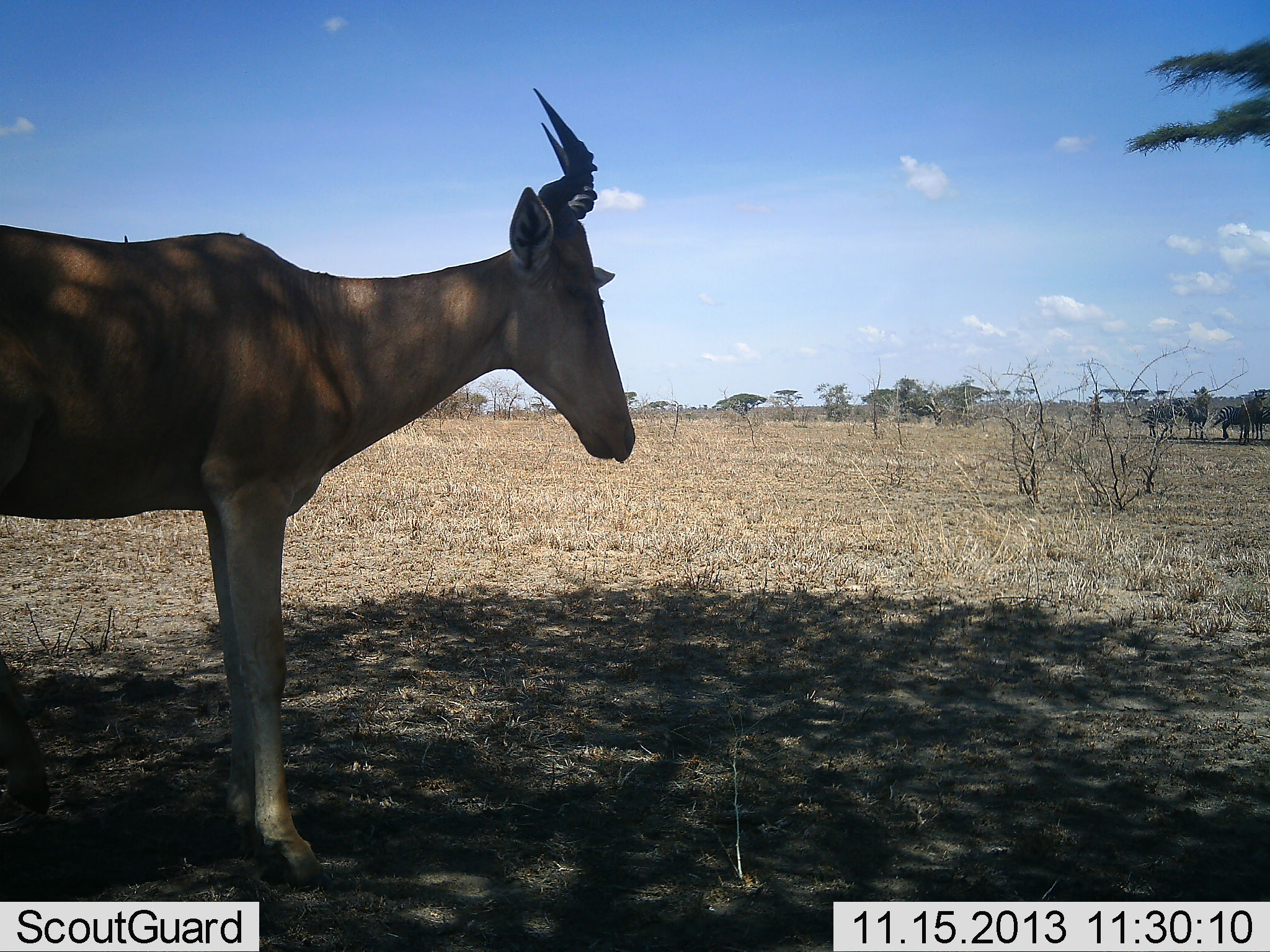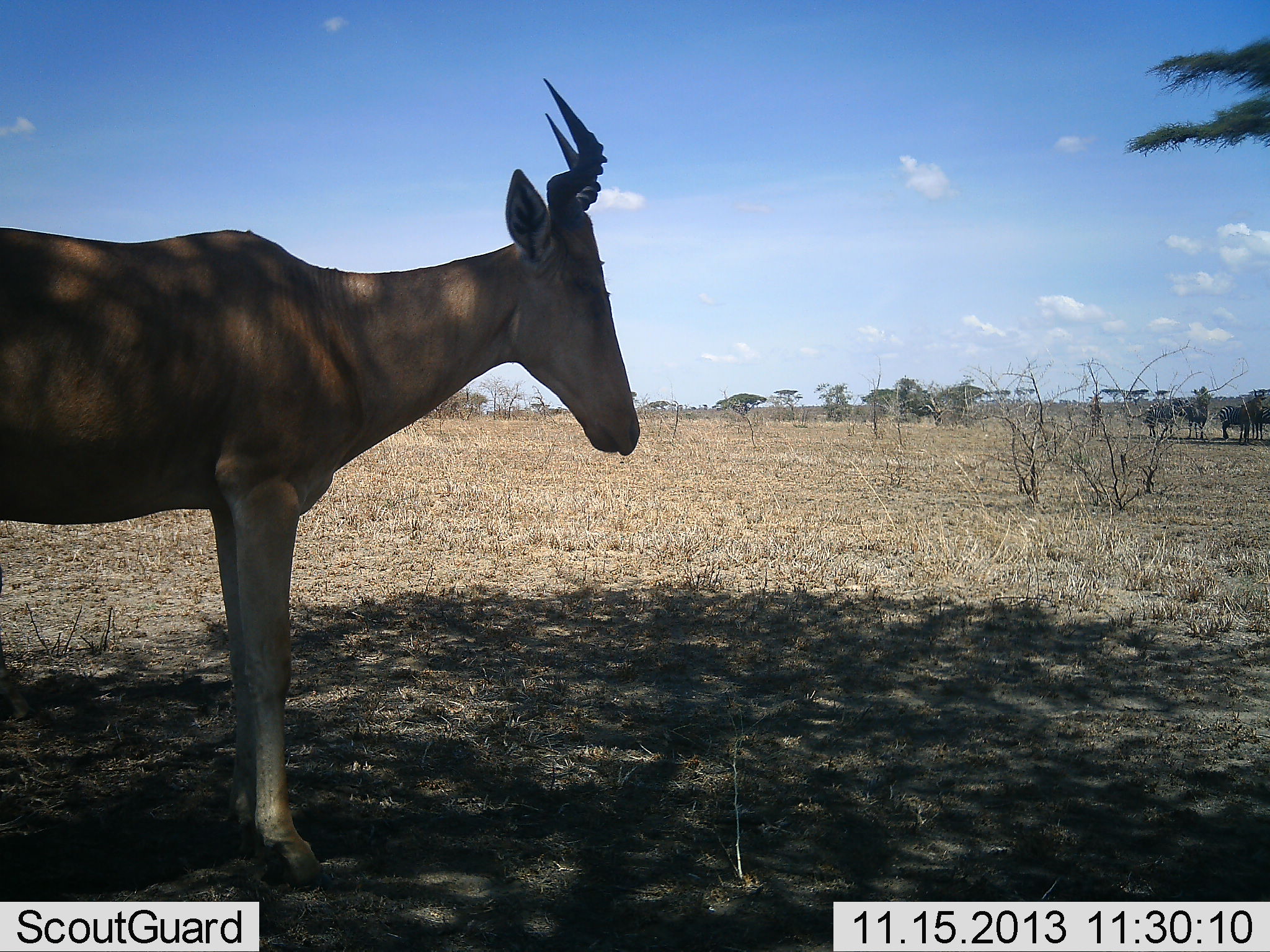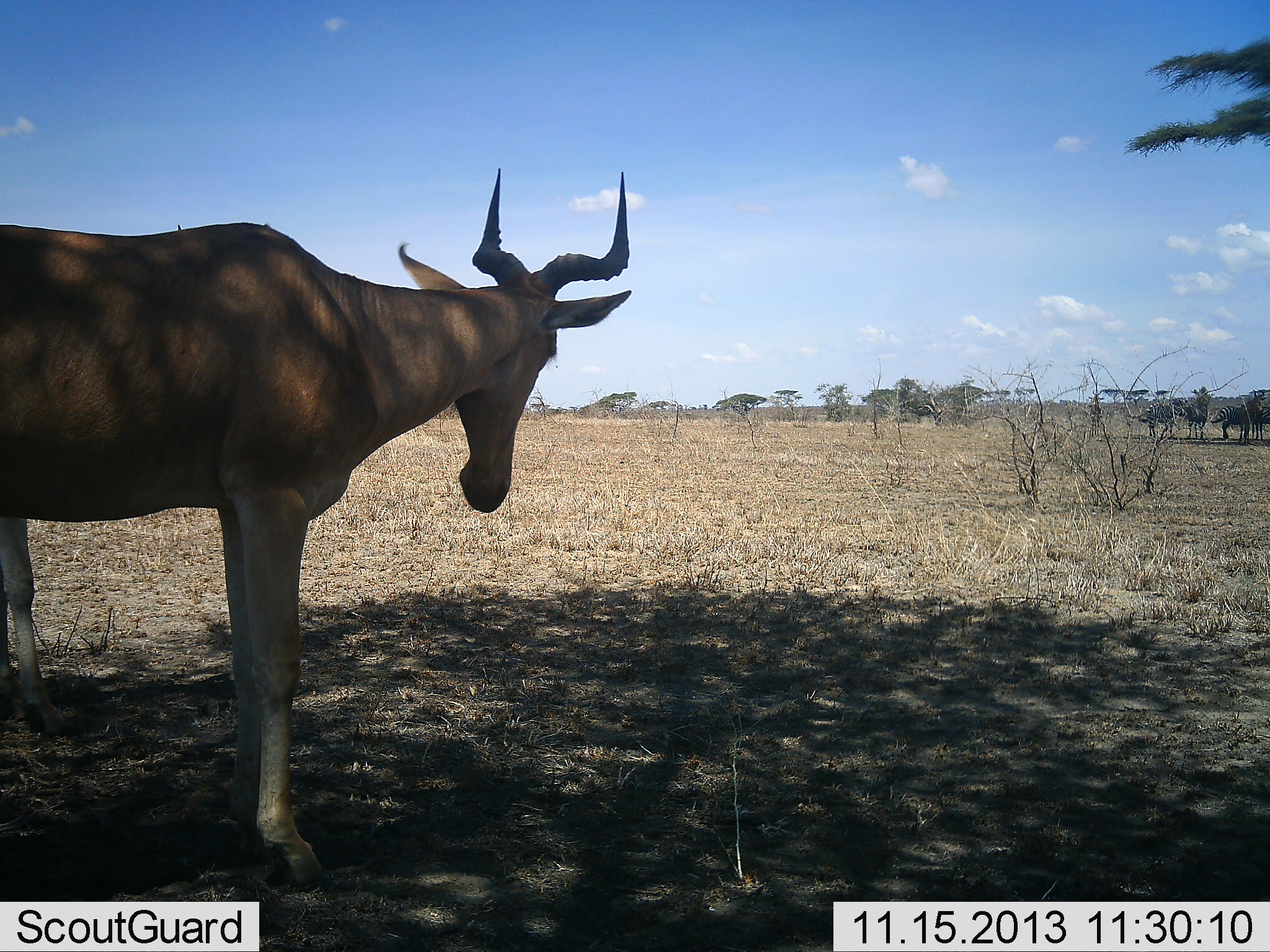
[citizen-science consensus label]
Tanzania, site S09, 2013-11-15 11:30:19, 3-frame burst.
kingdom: Animalia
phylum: Chordata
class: Mammalia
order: Artiodactyla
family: Bovidae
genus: Alcelaphus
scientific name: Alcelaphus buselaphus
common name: hartebeest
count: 1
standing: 100%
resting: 0%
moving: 11%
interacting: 0%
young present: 0%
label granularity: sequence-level